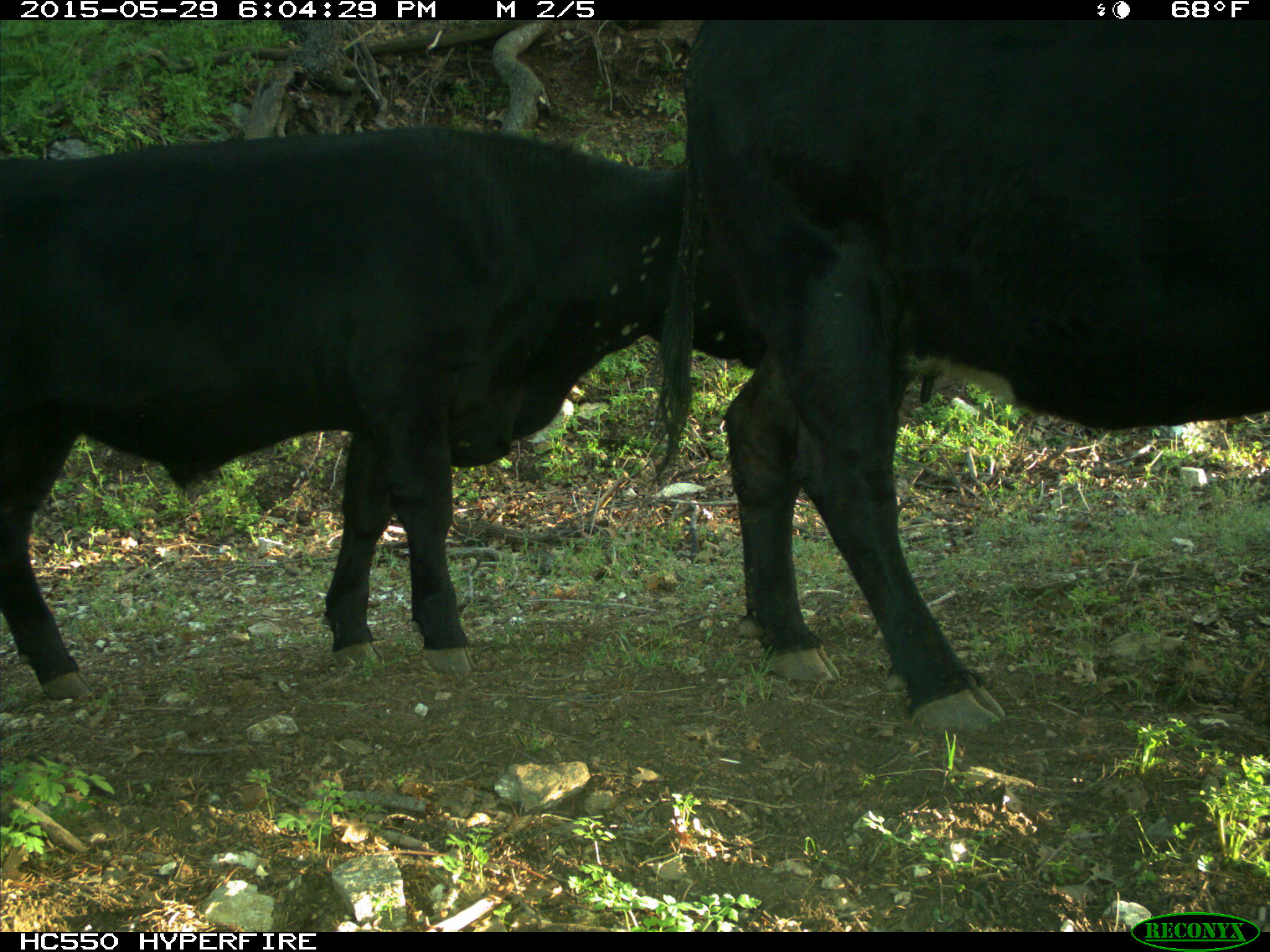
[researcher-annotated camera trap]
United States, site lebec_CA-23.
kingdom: Animalia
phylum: Chordata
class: Mammalia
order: Artiodactyla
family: Bovidae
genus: Bos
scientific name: Bos taurus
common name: domestic cow